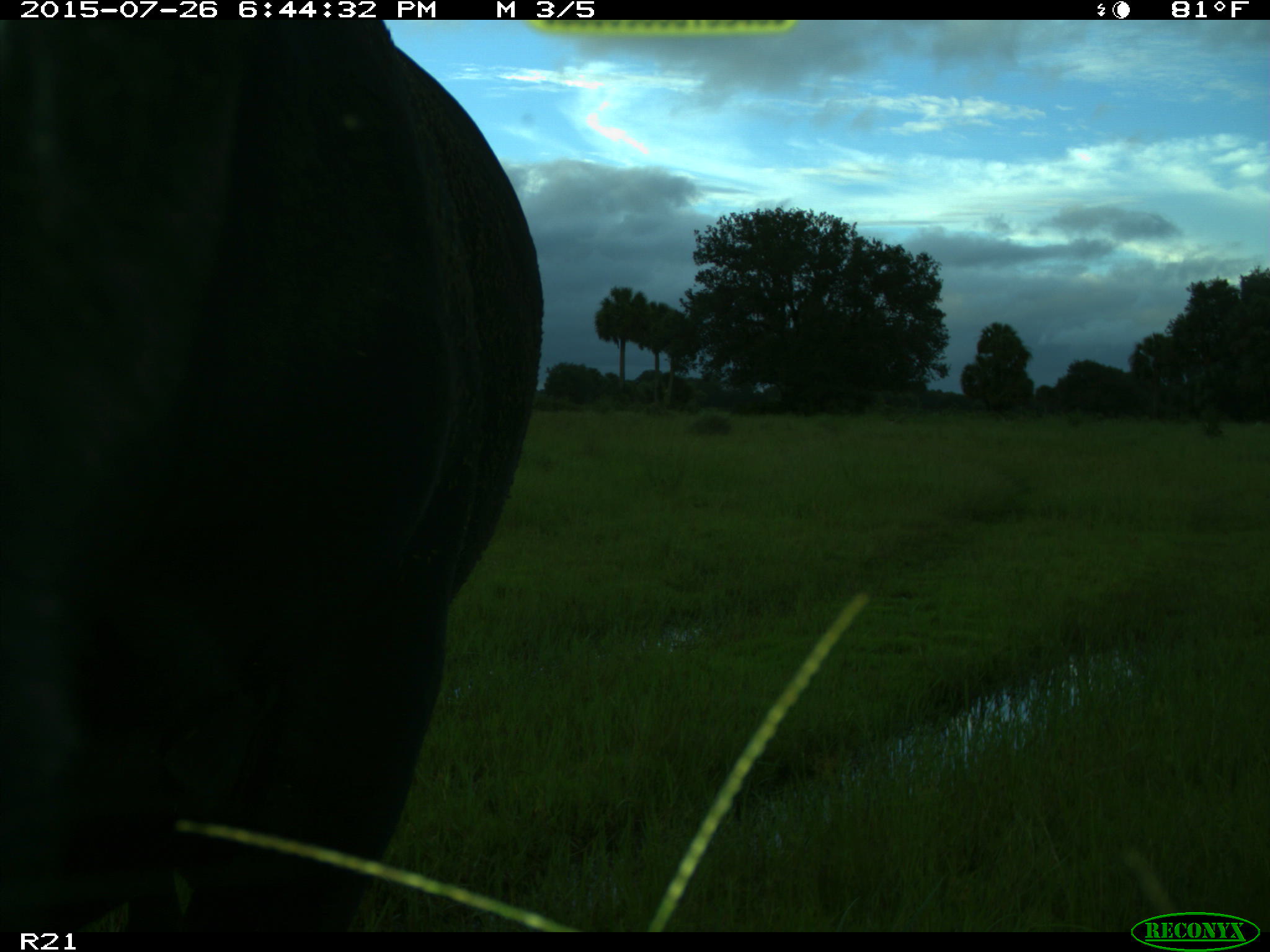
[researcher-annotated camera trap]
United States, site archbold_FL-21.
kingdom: Animalia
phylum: Chordata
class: Mammalia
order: Artiodactyla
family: Bovidae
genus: Bos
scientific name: Bos taurus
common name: domestic cow